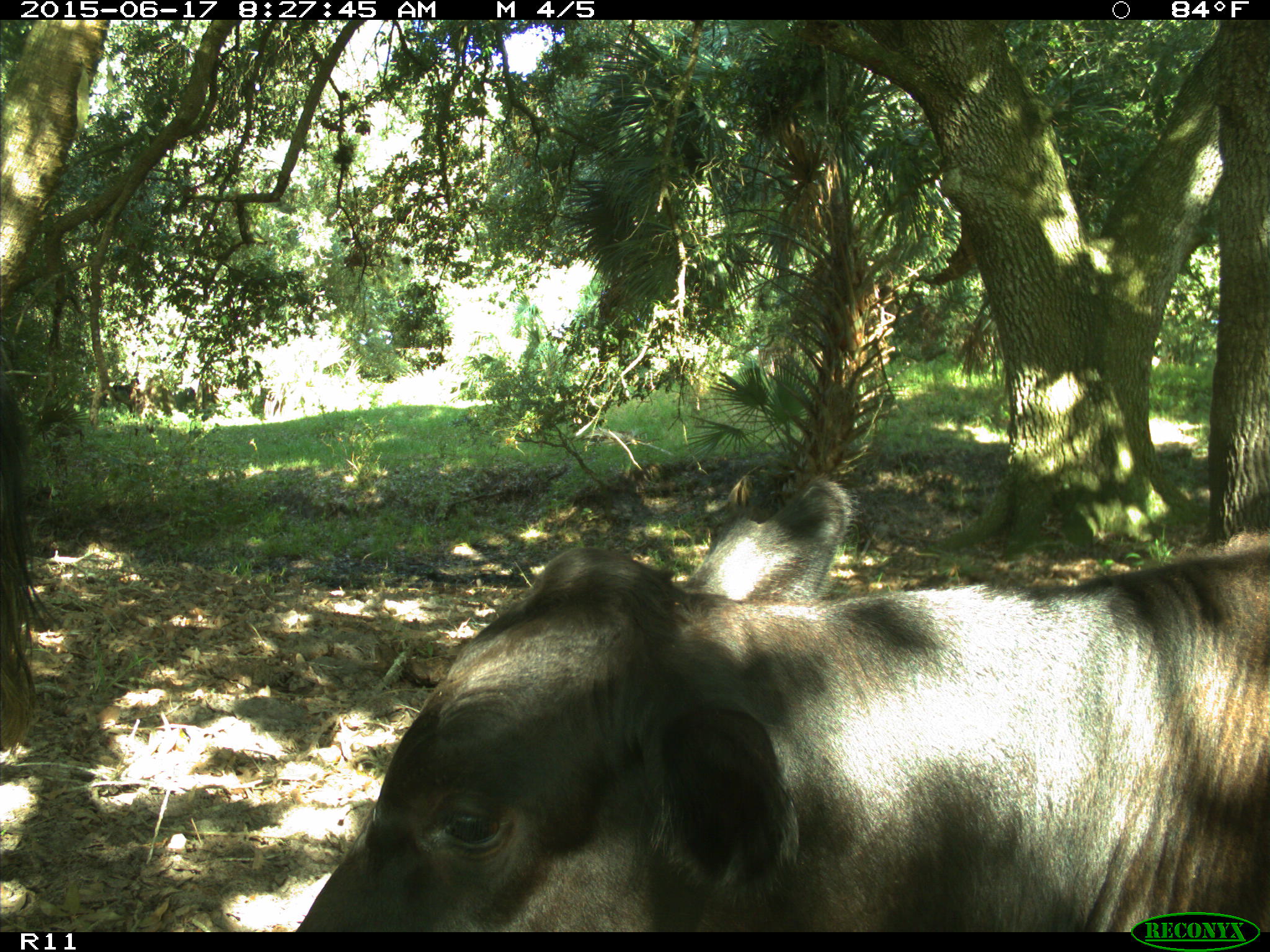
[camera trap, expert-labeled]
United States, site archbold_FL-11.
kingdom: Animalia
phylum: Chordata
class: Mammalia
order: Artiodactyla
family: Bovidae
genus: Bos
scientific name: Bos taurus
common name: domestic cow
Bos taurus (domestic cow).